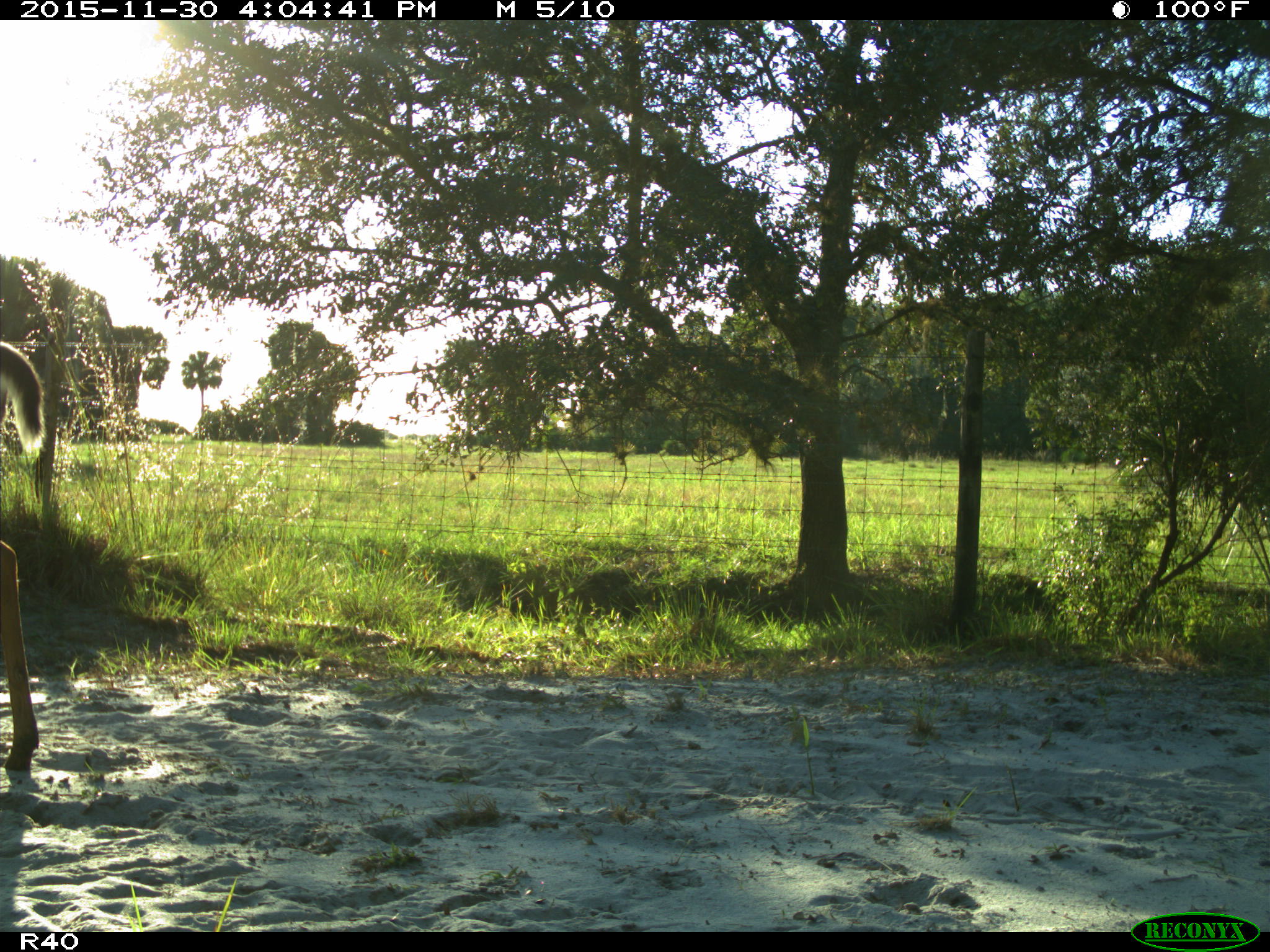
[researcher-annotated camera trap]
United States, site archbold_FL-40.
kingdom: Animalia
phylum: Chordata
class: Mammalia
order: Artiodactyla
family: Cervidae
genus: Odocoileus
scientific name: Odocoileus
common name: deer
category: unidentified deer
Unidentified deer (deer) (Odocoileus).